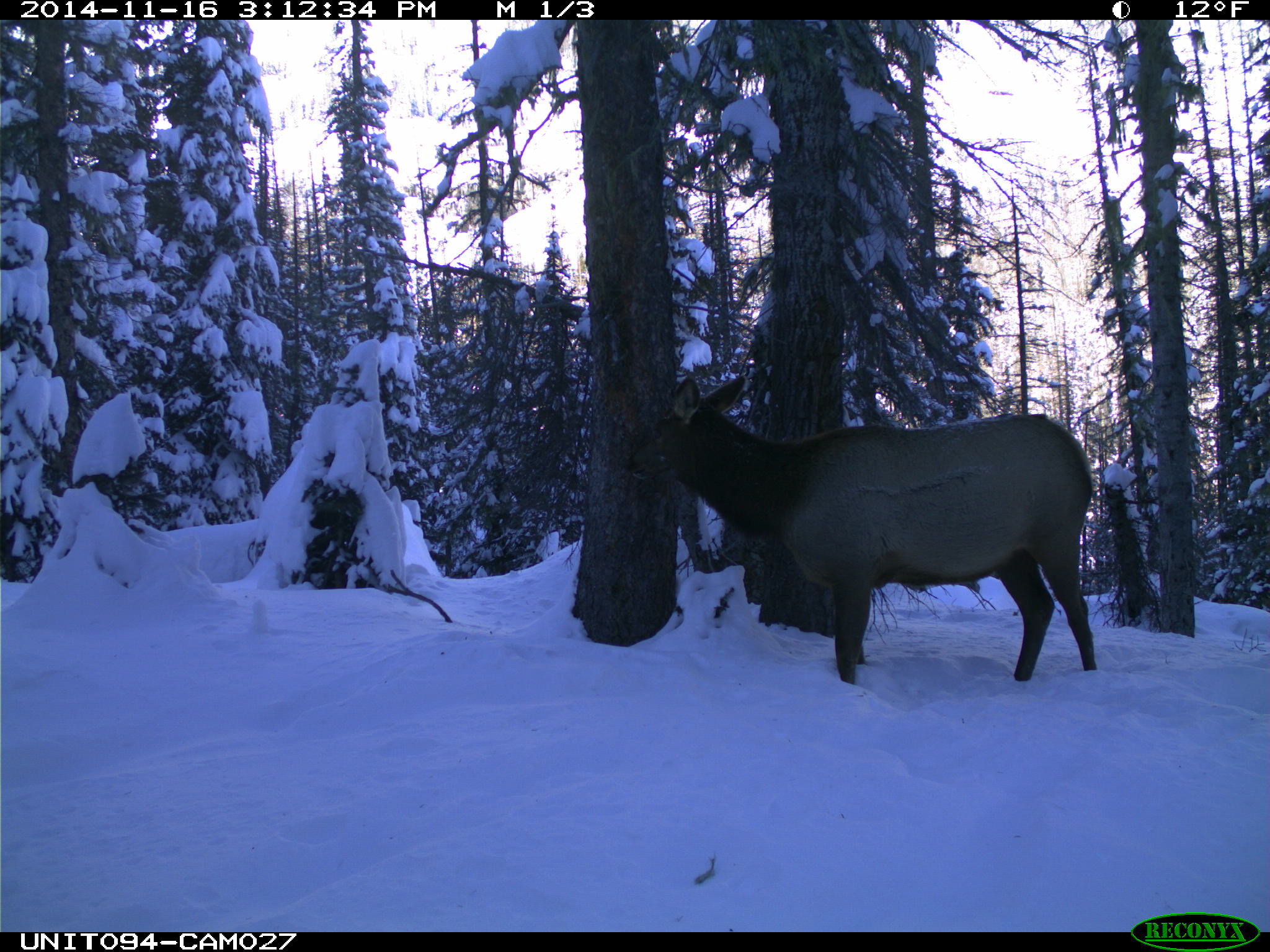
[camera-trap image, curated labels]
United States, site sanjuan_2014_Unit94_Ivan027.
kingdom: Animalia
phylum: Chordata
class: Mammalia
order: Artiodactyla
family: Cervidae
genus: Cervus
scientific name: Cervus elaphus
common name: red deer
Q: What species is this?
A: Cervus elaphus (red deer).